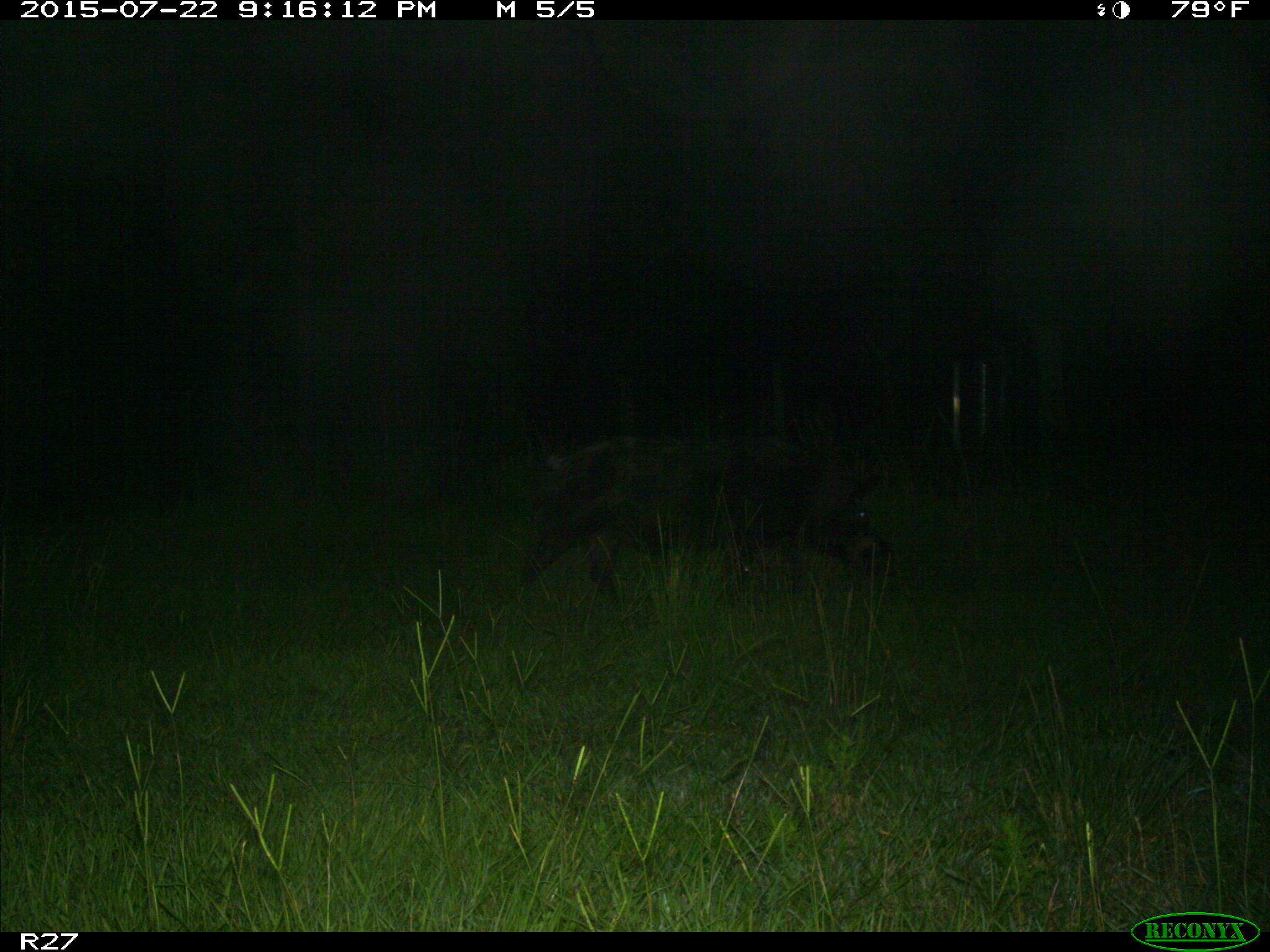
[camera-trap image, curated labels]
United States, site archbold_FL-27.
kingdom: Animalia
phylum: Chordata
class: Mammalia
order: Artiodactyla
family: Suidae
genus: Sus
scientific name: Sus scrofa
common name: wild boar